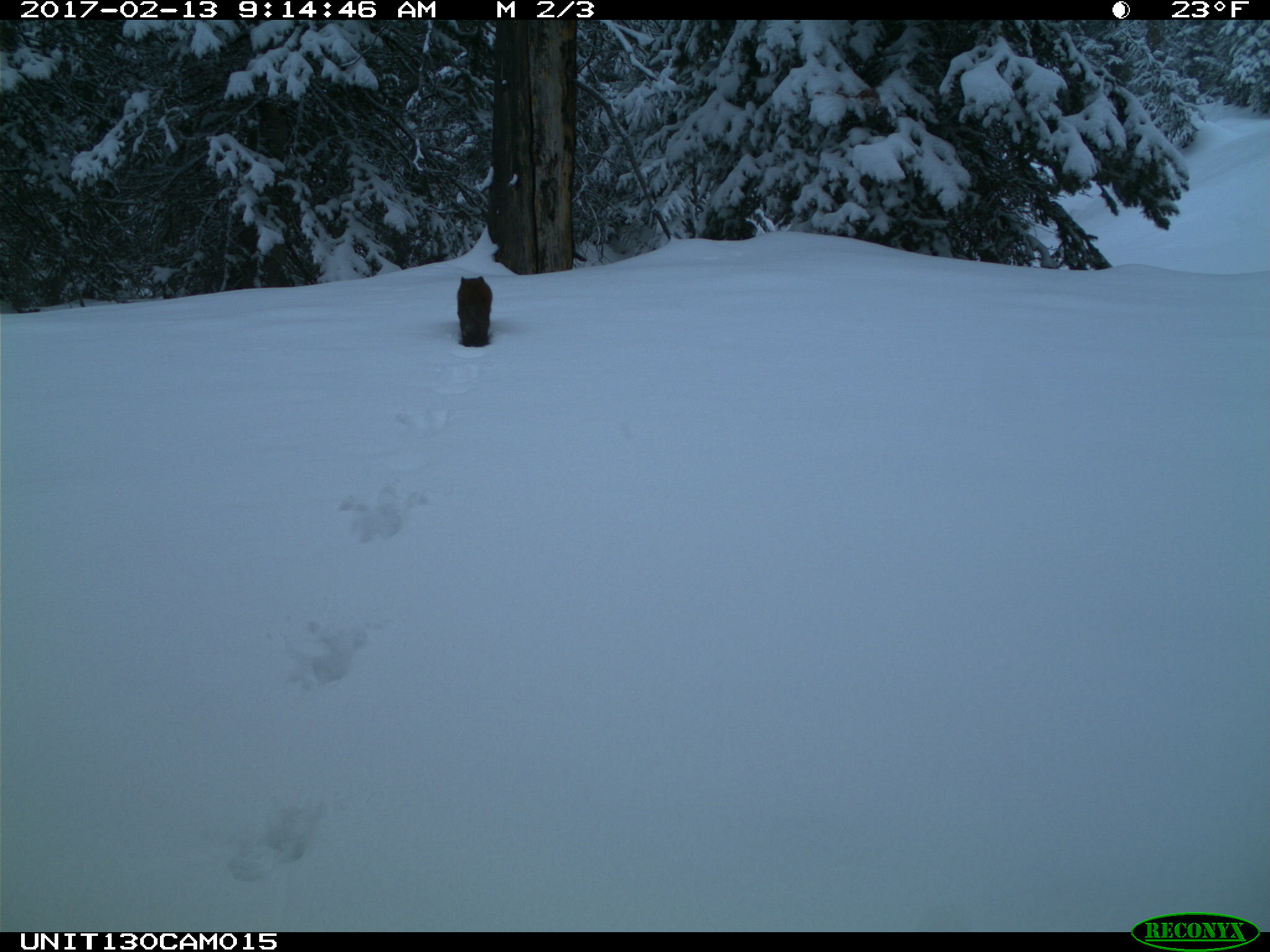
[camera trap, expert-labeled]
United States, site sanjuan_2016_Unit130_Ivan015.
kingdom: Animalia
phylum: Chordata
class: Mammalia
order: Carnivora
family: Mustelidae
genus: Martes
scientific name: Martes americana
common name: american marten